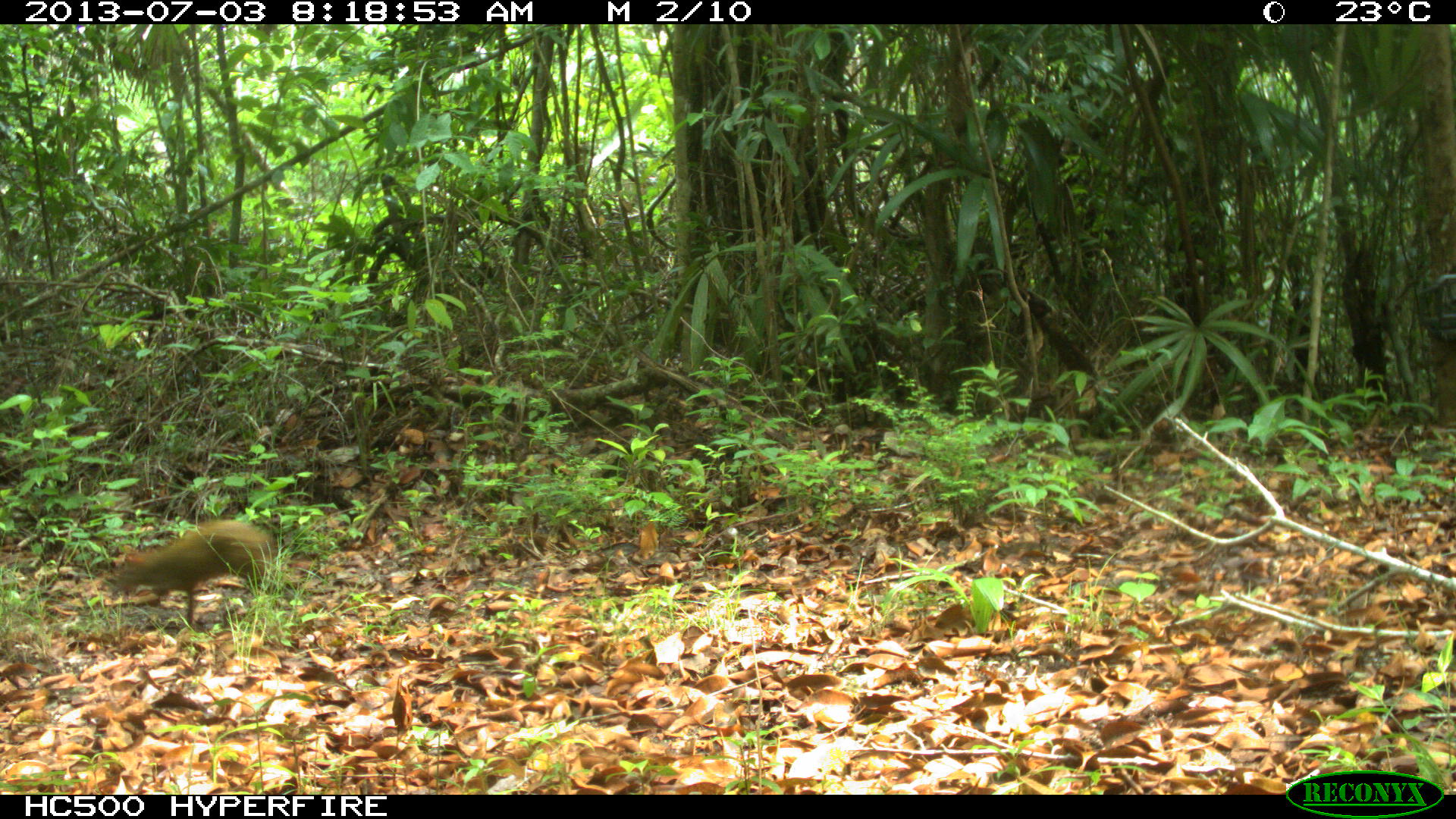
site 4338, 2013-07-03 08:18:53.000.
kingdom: Animalia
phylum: Chordata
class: Mammalia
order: Rodentia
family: Dasyproctidae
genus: Dasyprocta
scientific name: Dasyprocta punctata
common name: central american agouti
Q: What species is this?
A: Dasyprocta punctata (central american agouti).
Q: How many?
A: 1.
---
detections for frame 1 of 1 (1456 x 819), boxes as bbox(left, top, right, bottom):
dasyprocta punctata: bbox(110, 518, 275, 626)